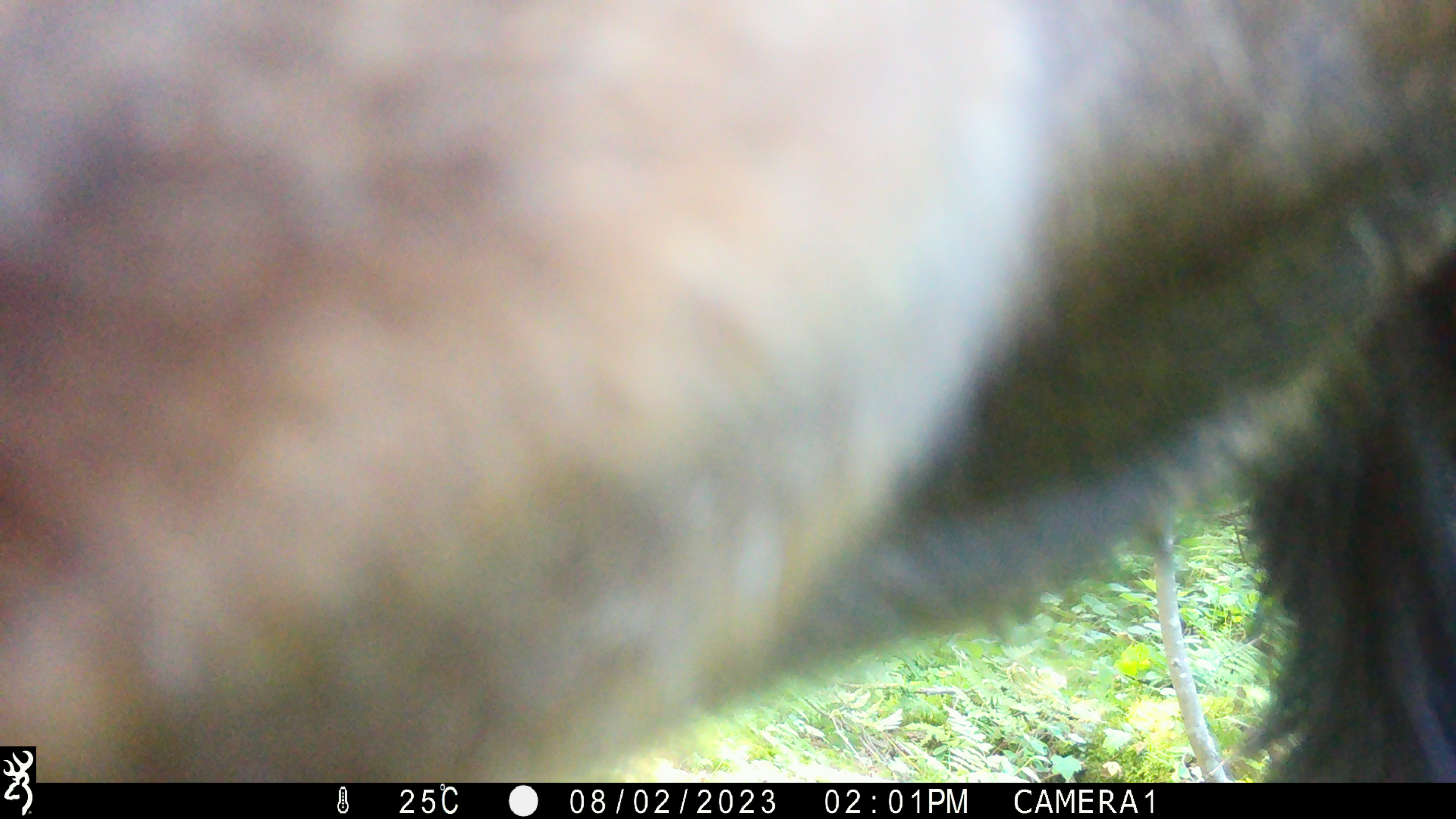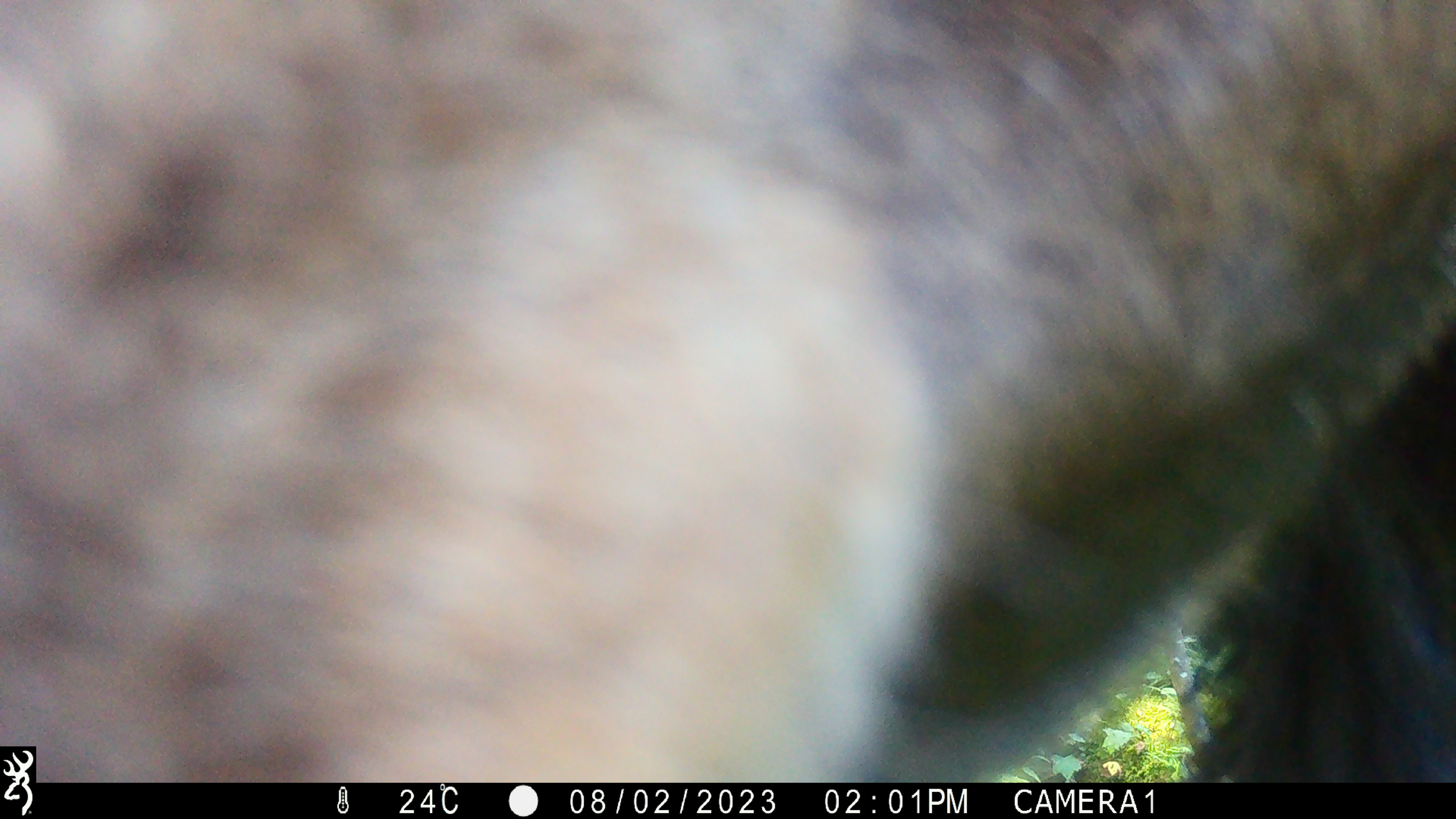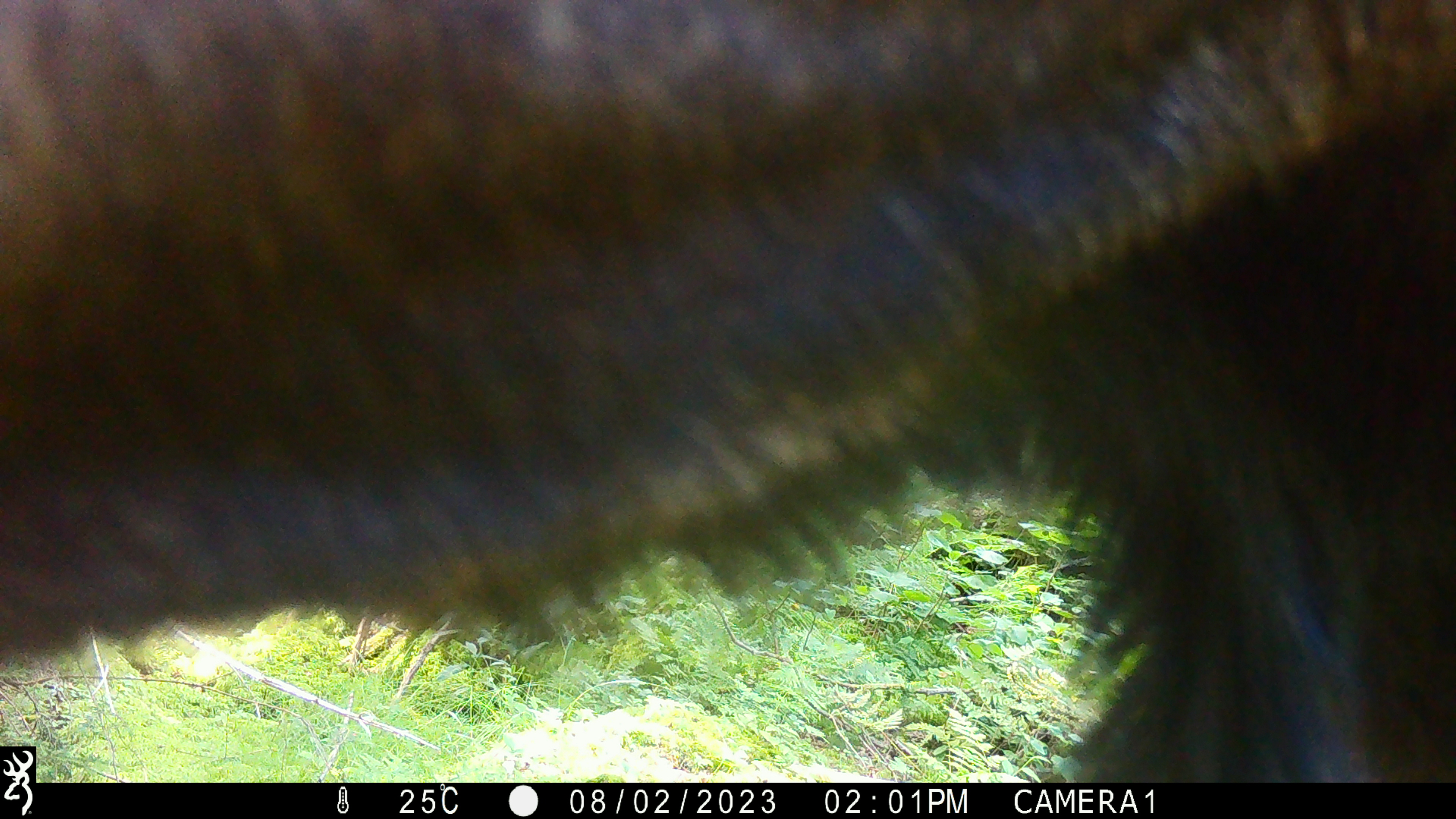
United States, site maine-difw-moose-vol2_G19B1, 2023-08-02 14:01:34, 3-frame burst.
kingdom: Animalia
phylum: Chordata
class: Mammalia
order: Artiodactyla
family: Cervidae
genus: Alces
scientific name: Alces alces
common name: moose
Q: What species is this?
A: Moose (Alces alces).